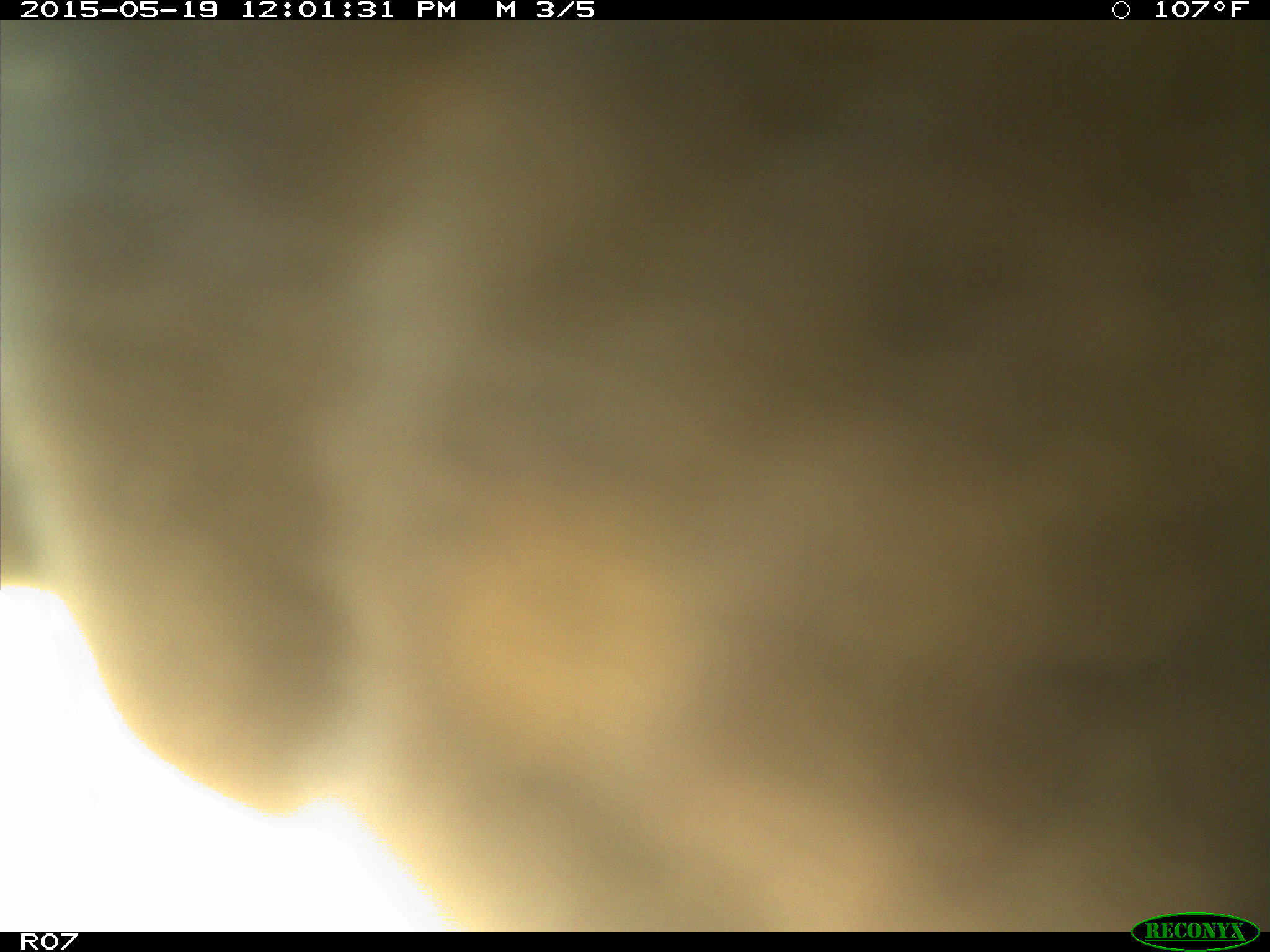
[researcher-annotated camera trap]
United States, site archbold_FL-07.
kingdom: Animalia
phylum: Chordata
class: Mammalia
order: Artiodactyla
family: Bovidae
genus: Bos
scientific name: Bos taurus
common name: domestic cow